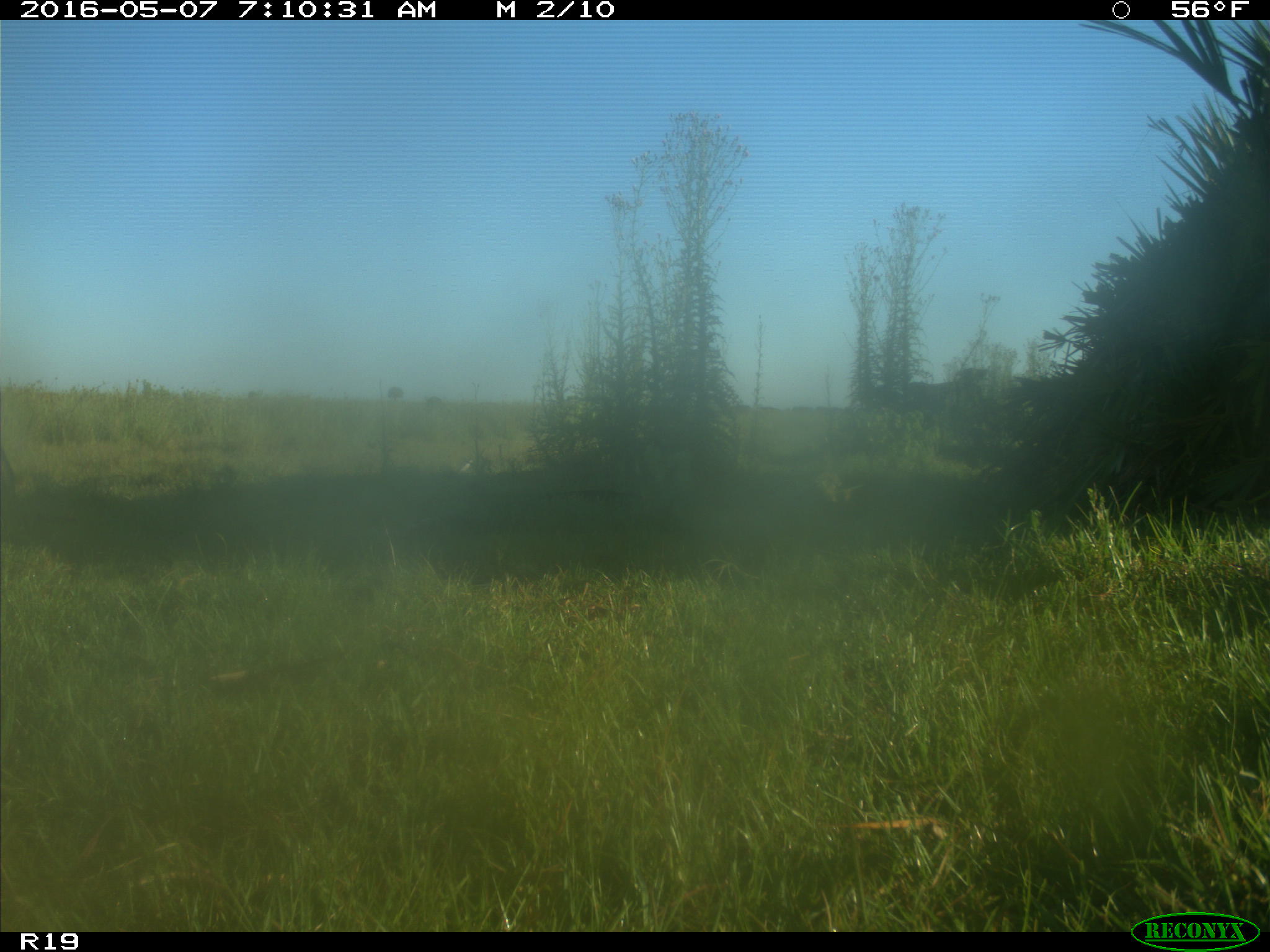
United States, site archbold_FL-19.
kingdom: Animalia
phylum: Chordata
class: Mammalia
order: Artiodactyla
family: Bovidae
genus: Bos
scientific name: Bos taurus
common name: domestic cow